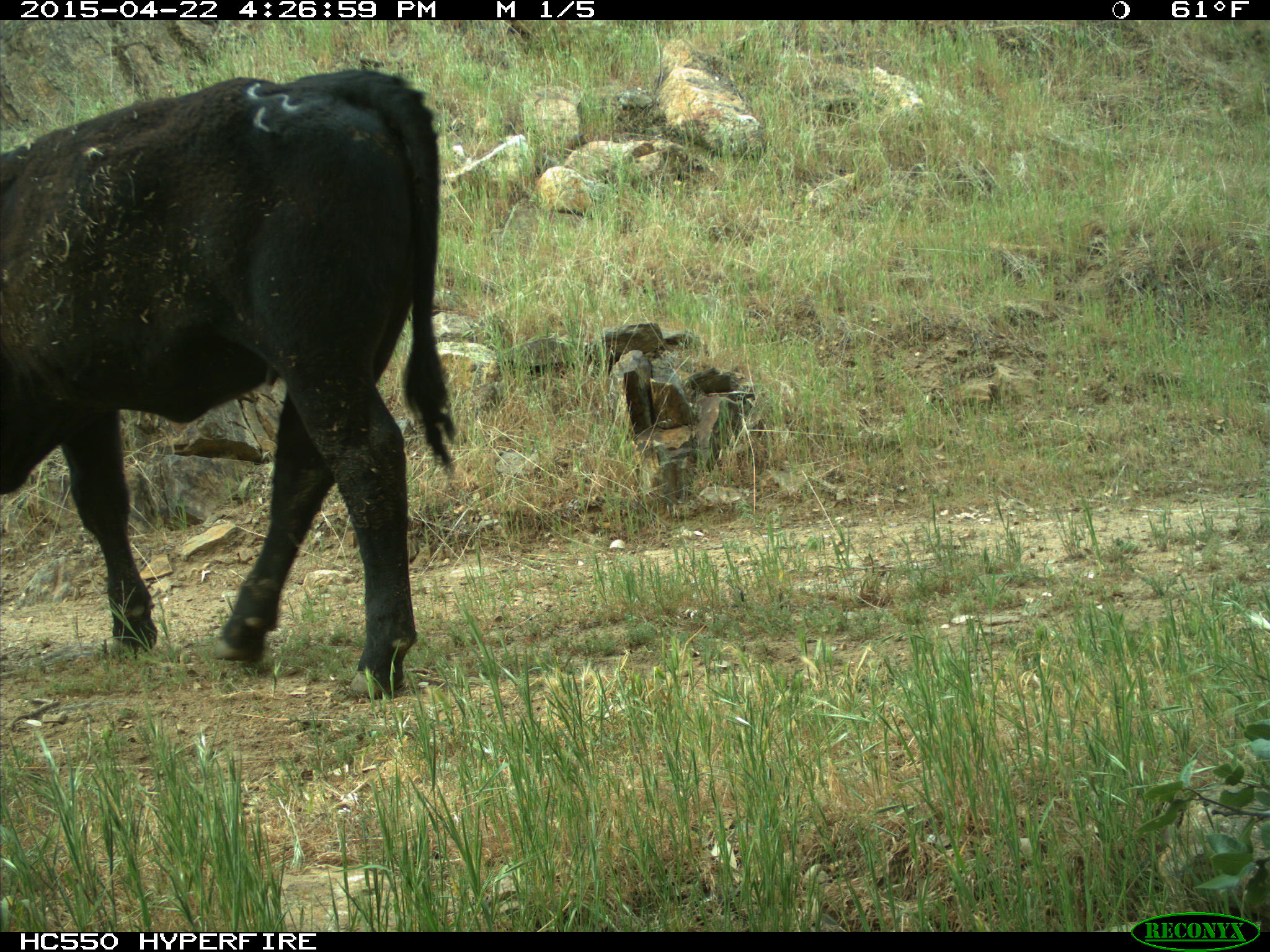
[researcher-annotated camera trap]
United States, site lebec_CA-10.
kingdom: Animalia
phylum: Chordata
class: Mammalia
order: Artiodactyla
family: Bovidae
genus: Bos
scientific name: Bos taurus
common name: domestic cow